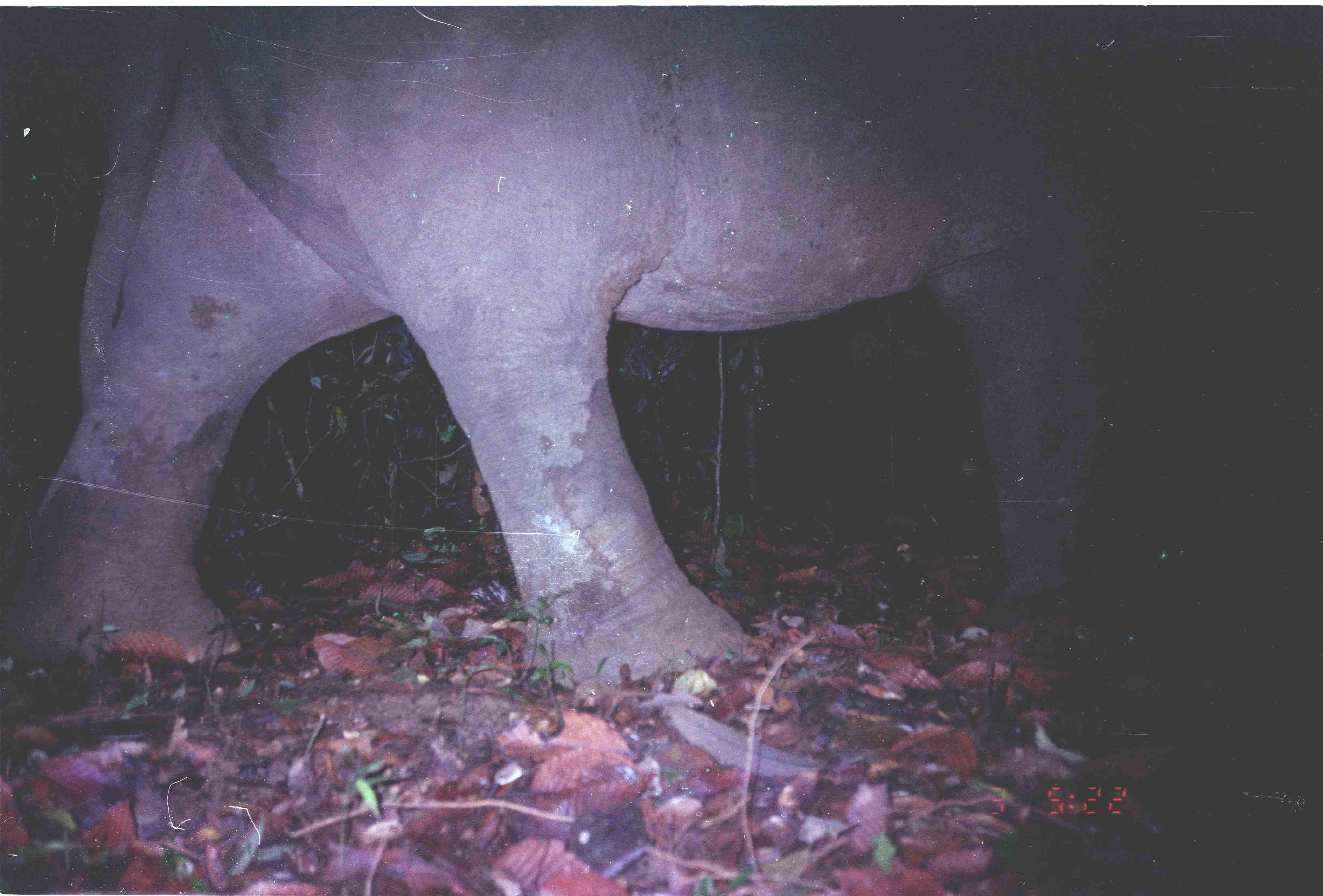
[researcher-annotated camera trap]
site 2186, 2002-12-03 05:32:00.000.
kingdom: Animalia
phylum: Chordata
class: Mammalia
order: Proboscidea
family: Elephantidae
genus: Elephas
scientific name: Elephas maximus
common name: asian elephant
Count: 1.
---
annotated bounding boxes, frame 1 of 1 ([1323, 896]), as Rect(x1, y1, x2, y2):
elephas maximus: Rect(1, 8, 1116, 693)